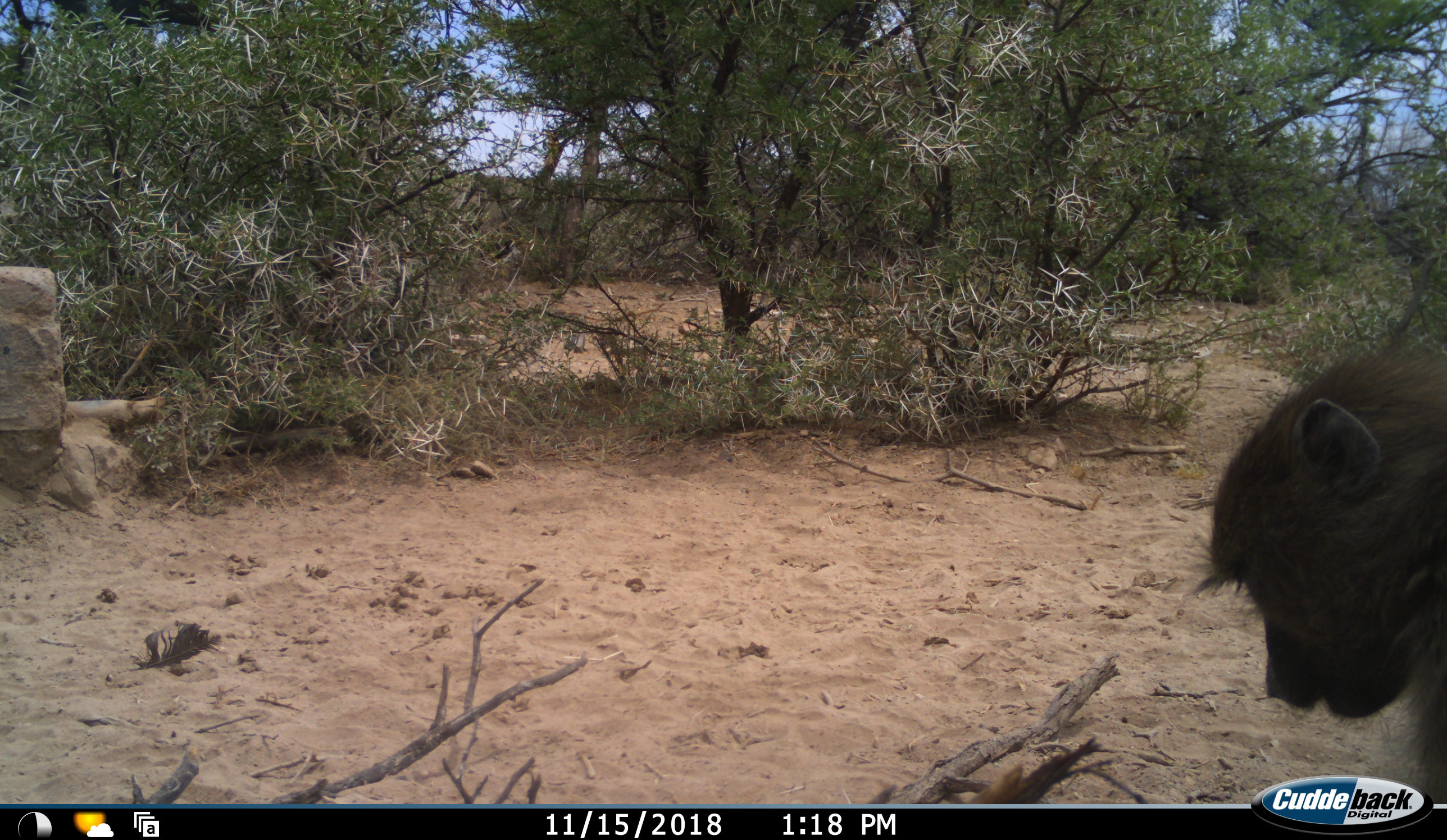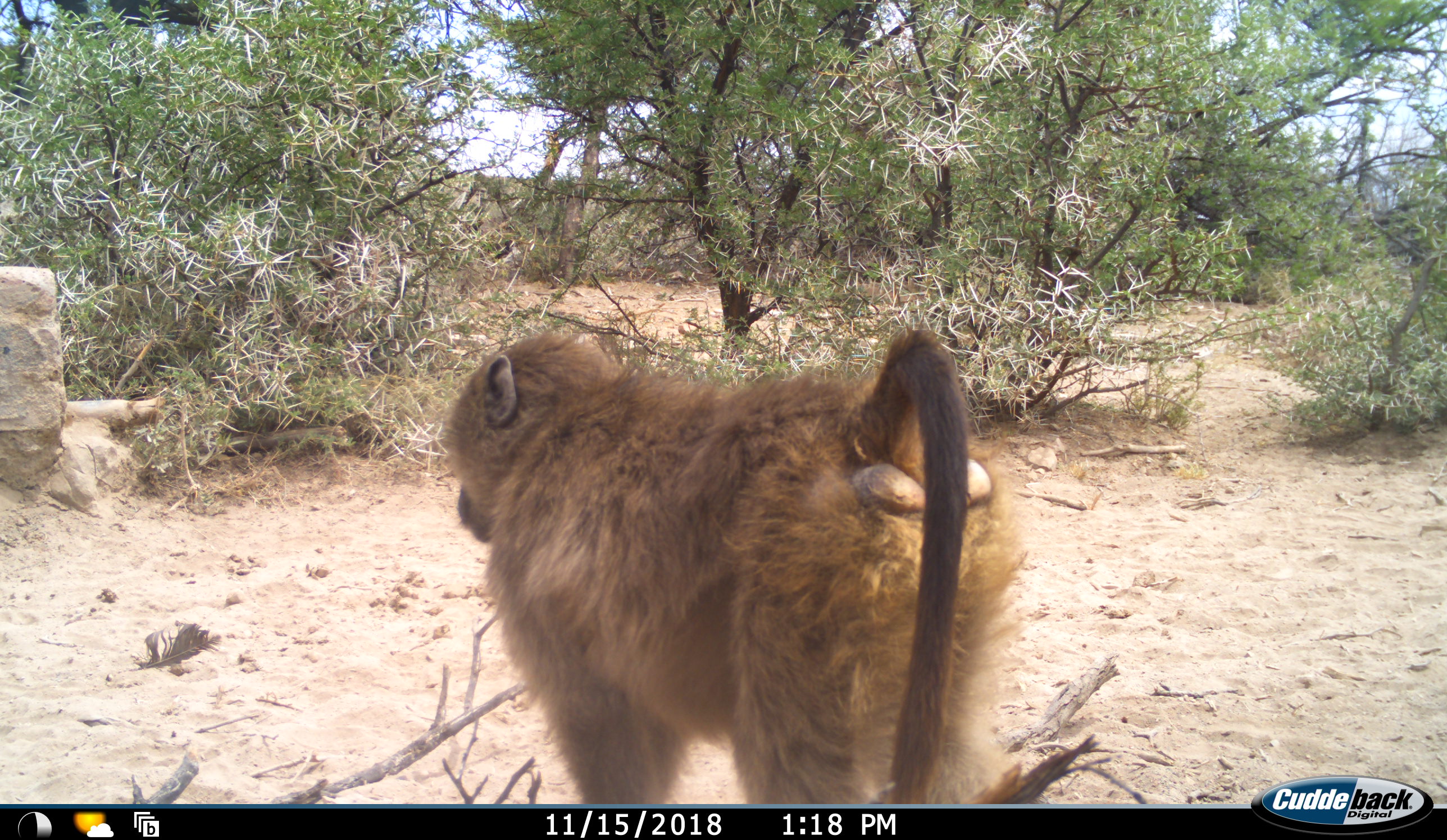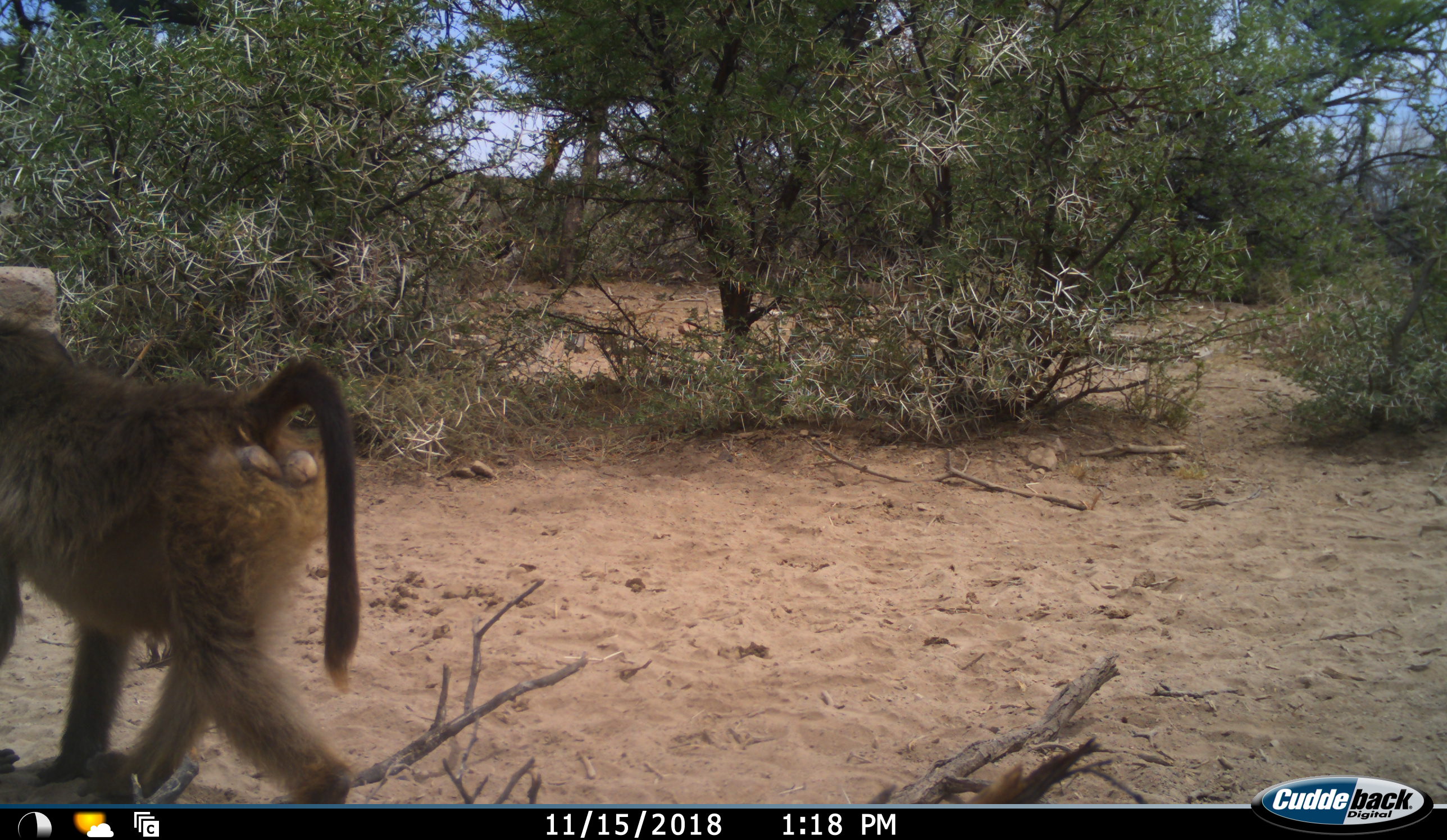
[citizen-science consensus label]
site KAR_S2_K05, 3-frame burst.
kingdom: Animalia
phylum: Chordata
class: Mammalia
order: Primates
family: Cercopithecidae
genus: Papio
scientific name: Papio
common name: baboon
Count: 1.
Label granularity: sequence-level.